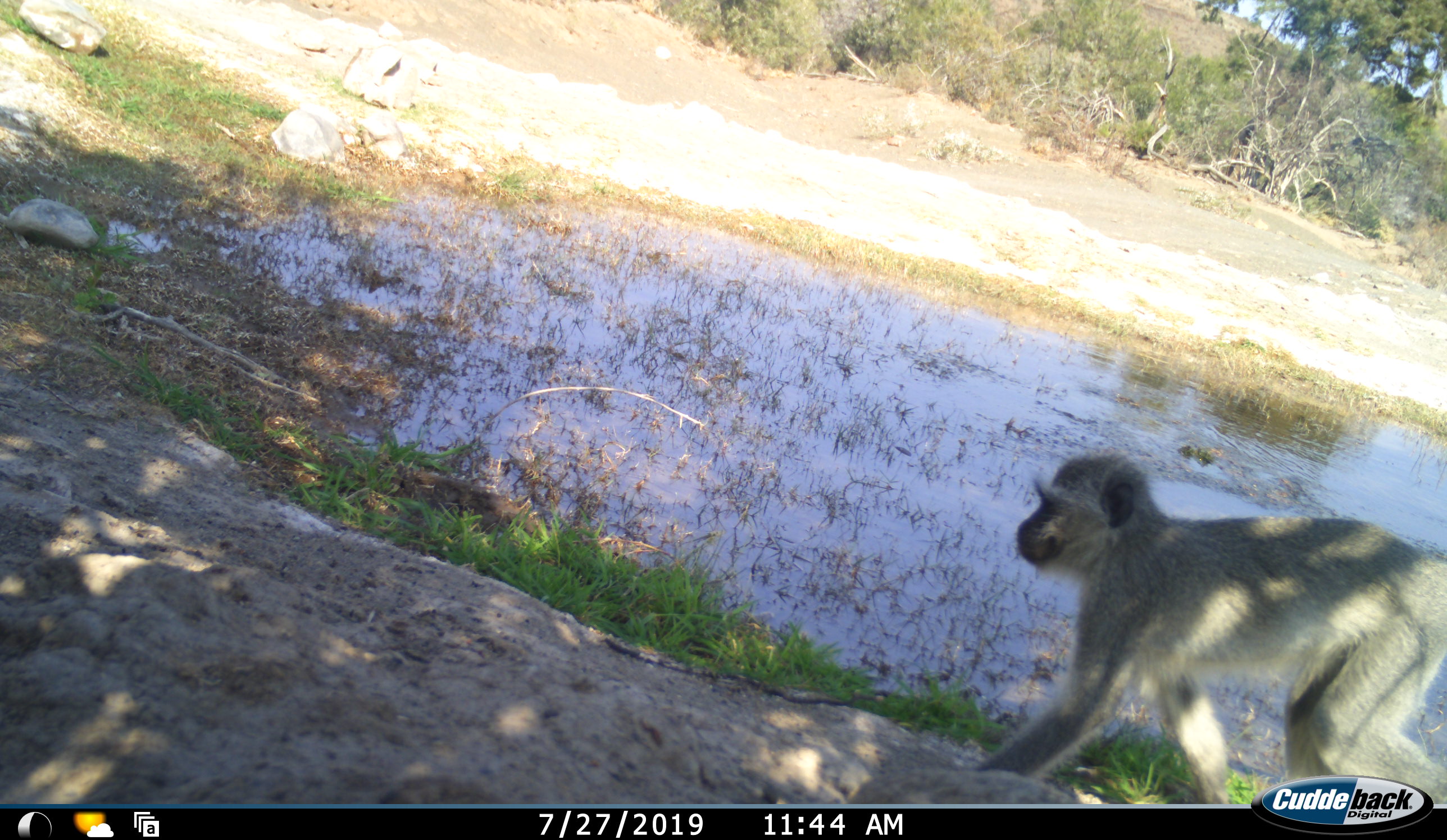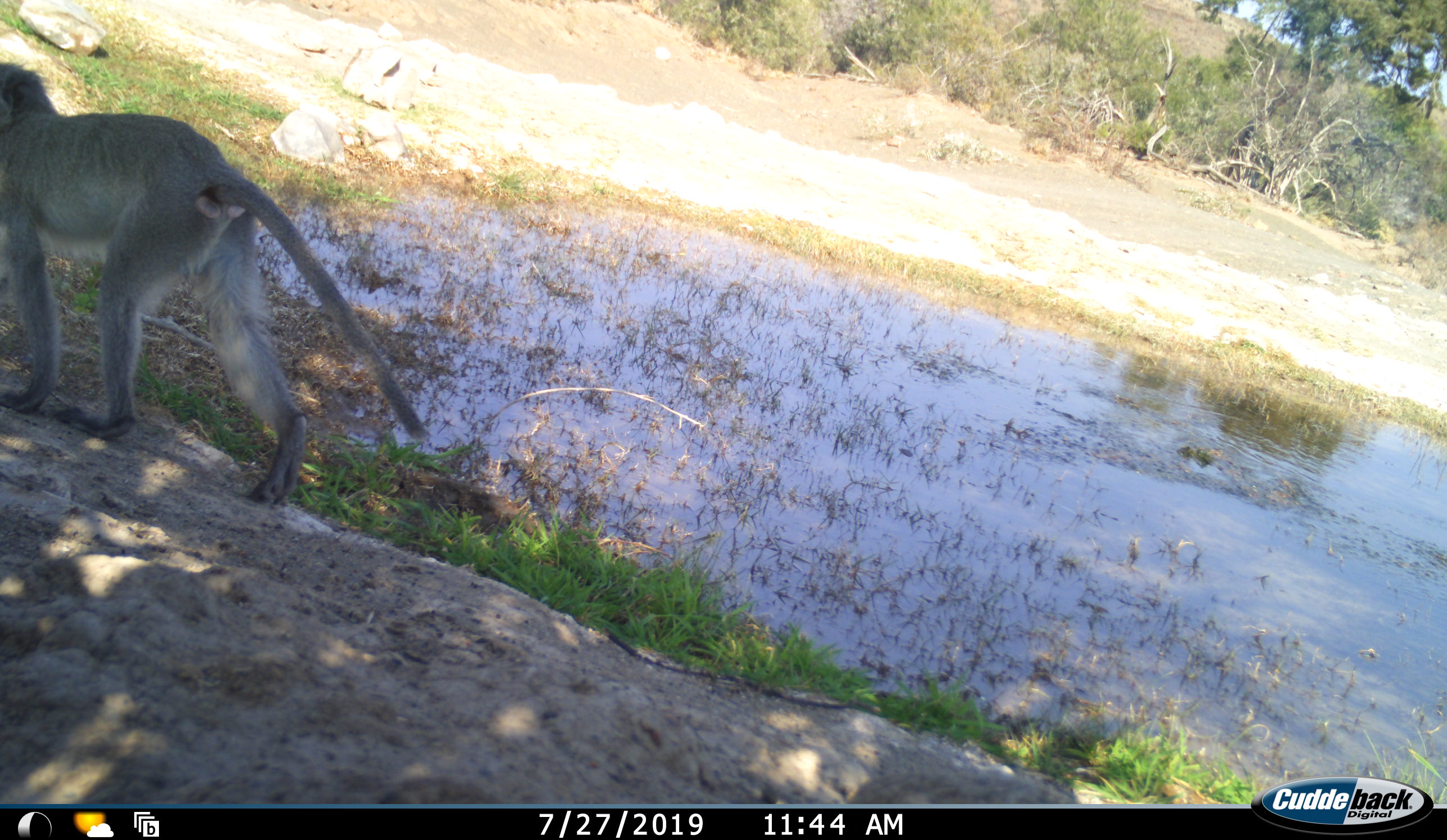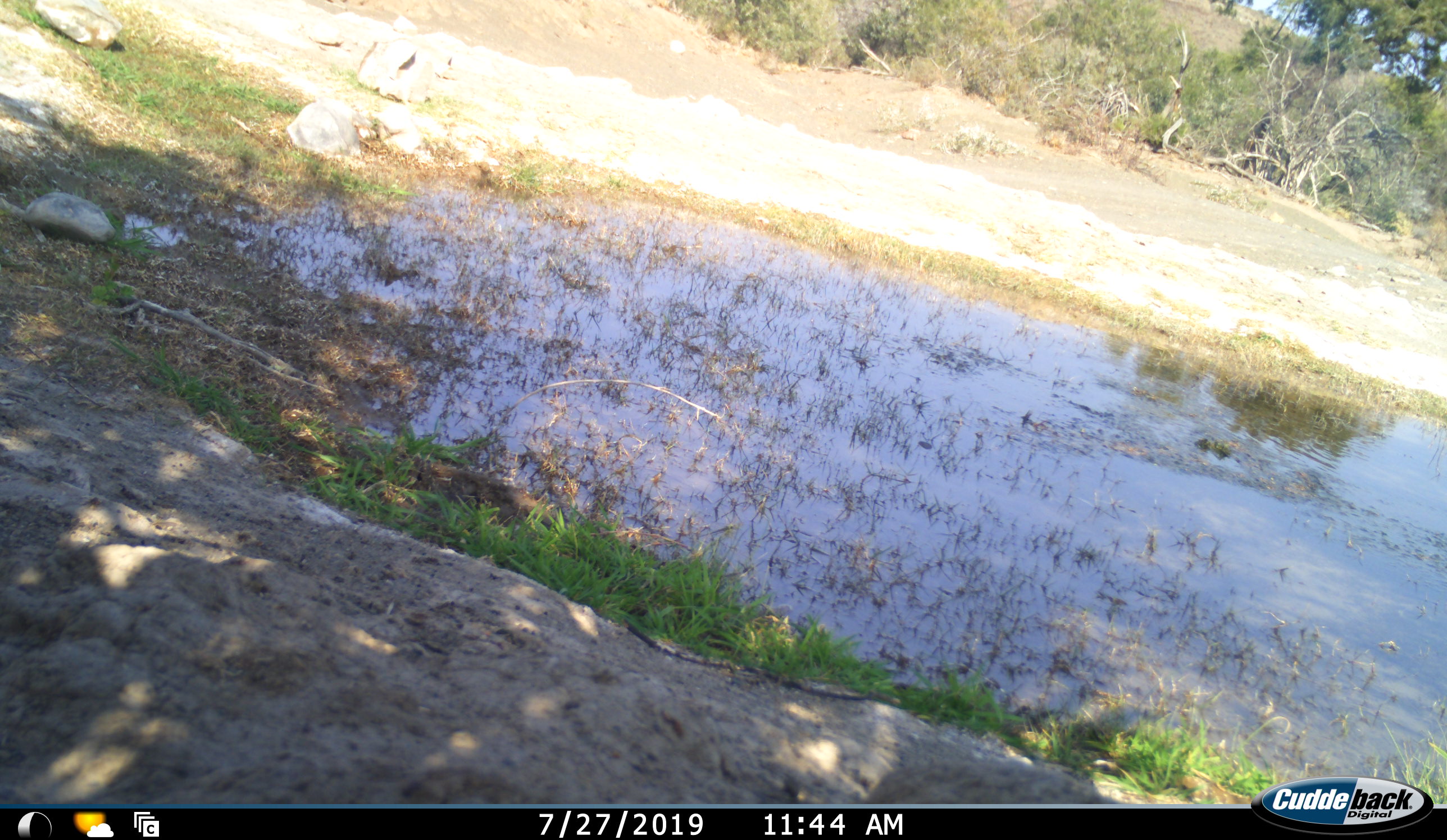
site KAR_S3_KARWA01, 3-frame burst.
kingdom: Animalia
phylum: Chordata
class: Mammalia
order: Primates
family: Cercopithecidae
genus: Chlorocebus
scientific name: Chlorocebus pygerythrus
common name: vervet monkey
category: monkeyvervet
Monkeyvervet (vervet monkey) (Chlorocebus pygerythrus), count 1. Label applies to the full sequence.